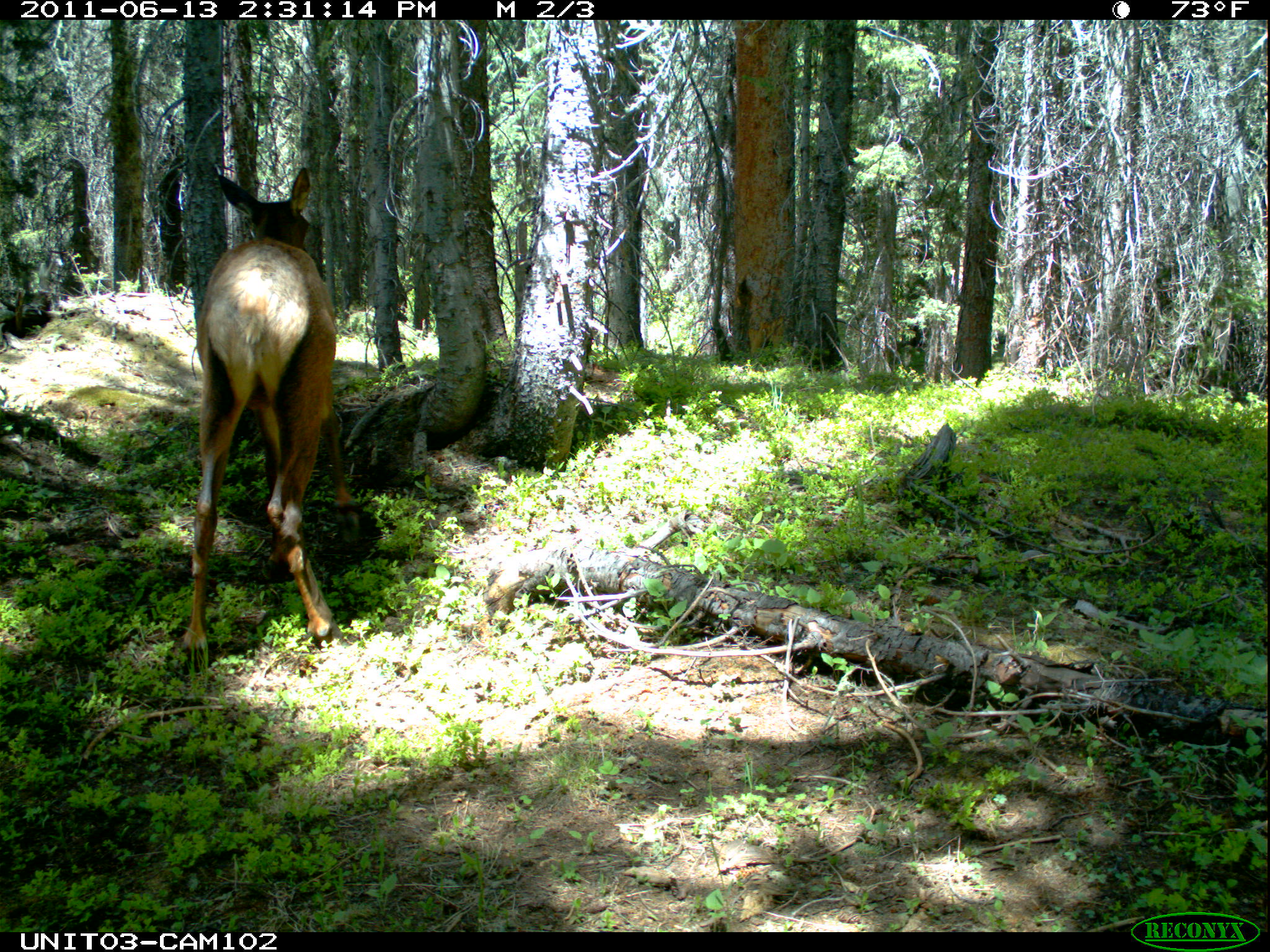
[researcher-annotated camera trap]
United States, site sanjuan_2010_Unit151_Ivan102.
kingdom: Animalia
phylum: Chordata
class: Mammalia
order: Artiodactyla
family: Cervidae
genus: Cervus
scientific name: Cervus elaphus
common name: red deer